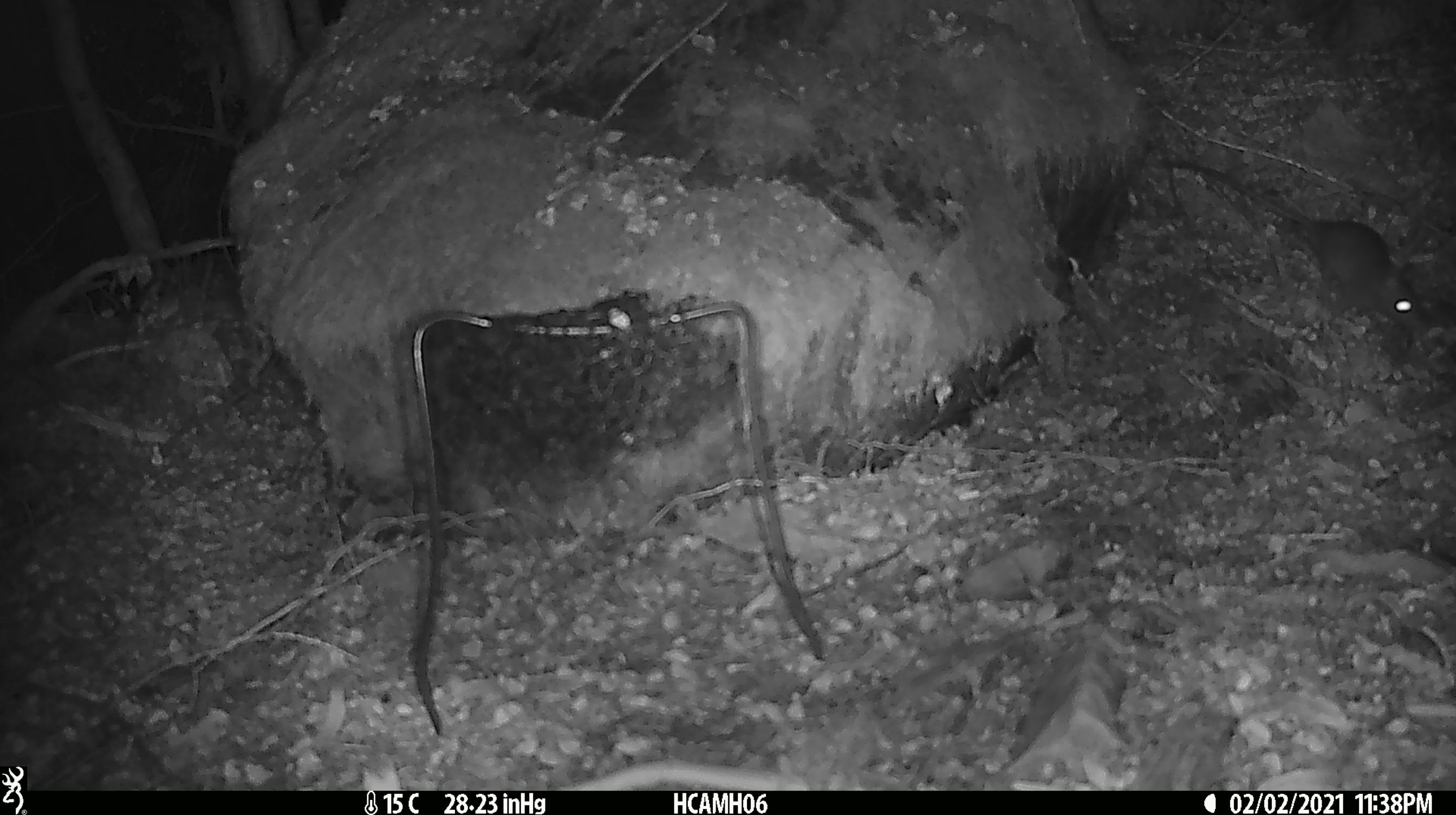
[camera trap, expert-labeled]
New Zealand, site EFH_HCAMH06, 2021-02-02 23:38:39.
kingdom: Animalia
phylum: Chordata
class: Mammalia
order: Rodentia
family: Muridae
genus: Mus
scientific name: Mus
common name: mouse